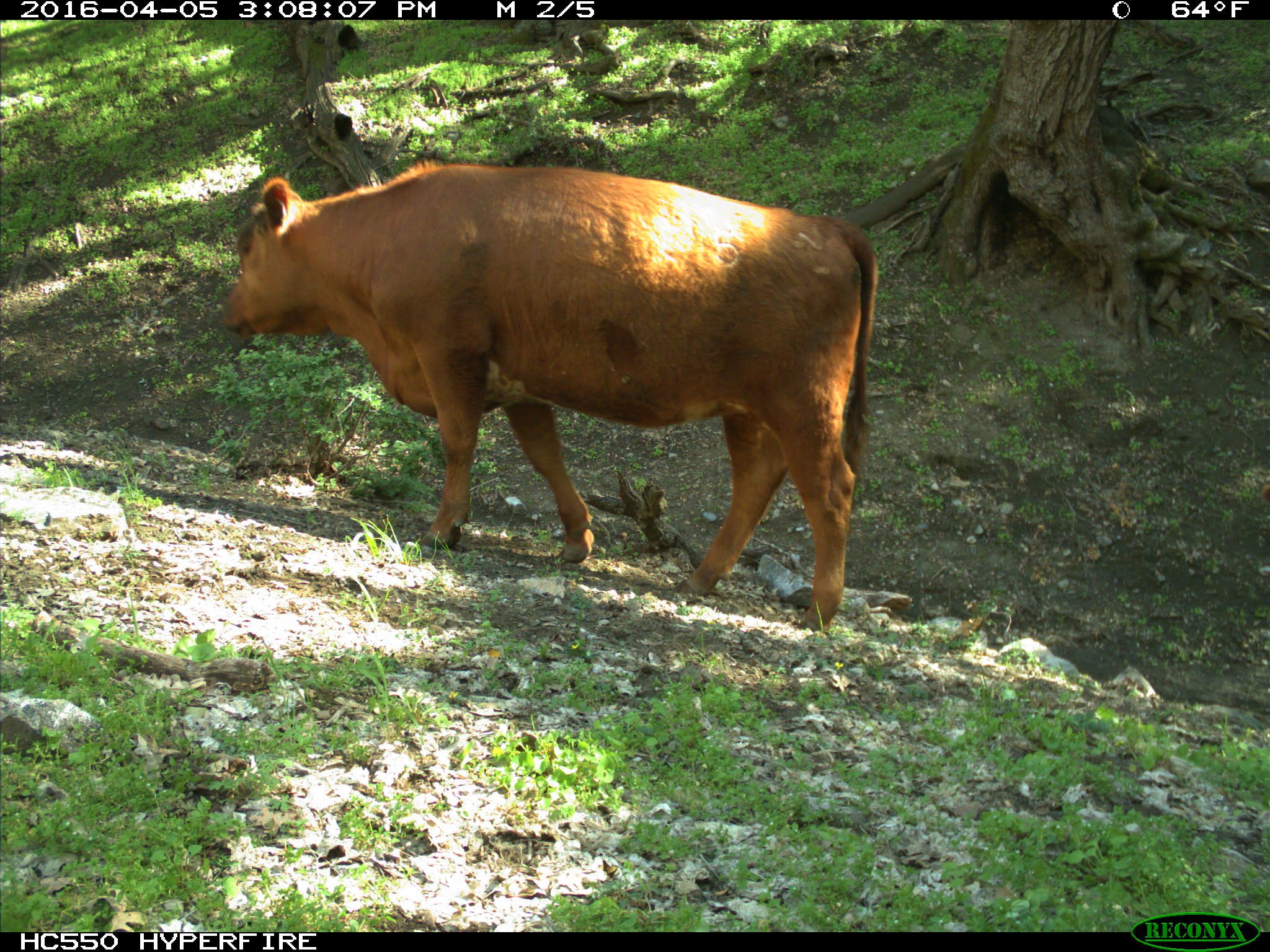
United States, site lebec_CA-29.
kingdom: Animalia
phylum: Chordata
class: Mammalia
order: Artiodactyla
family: Bovidae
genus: Bos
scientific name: Bos taurus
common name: domestic cow